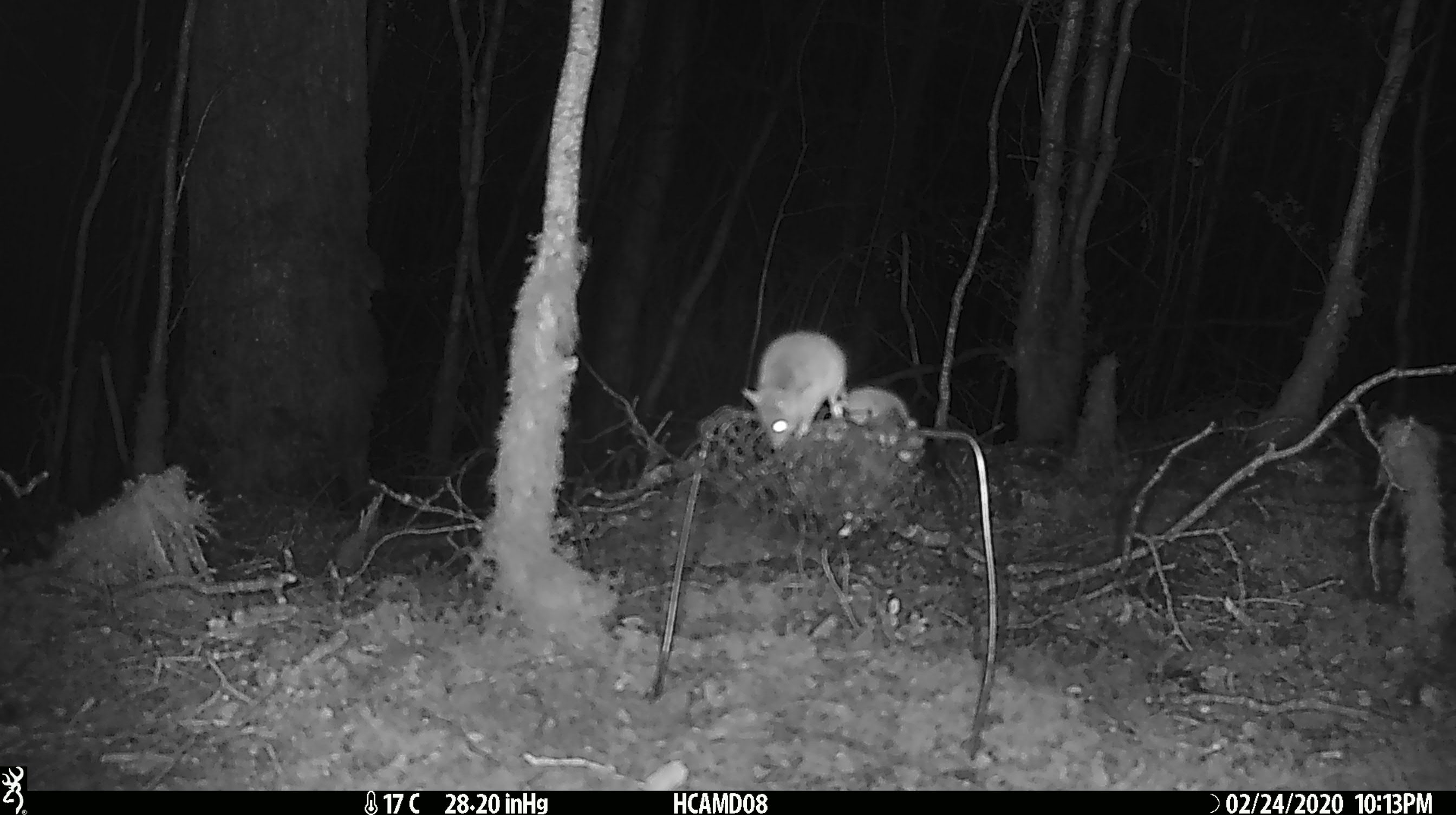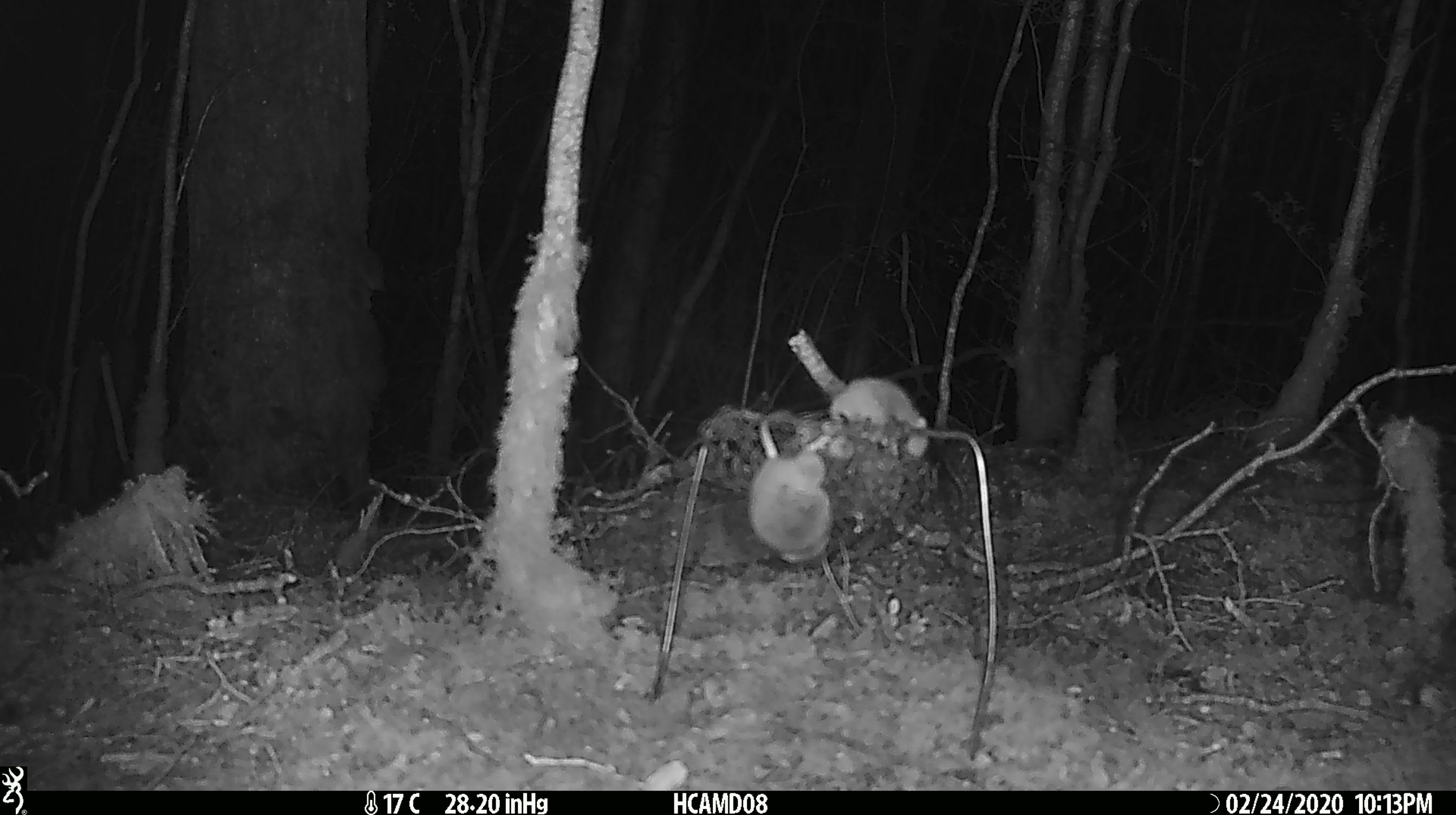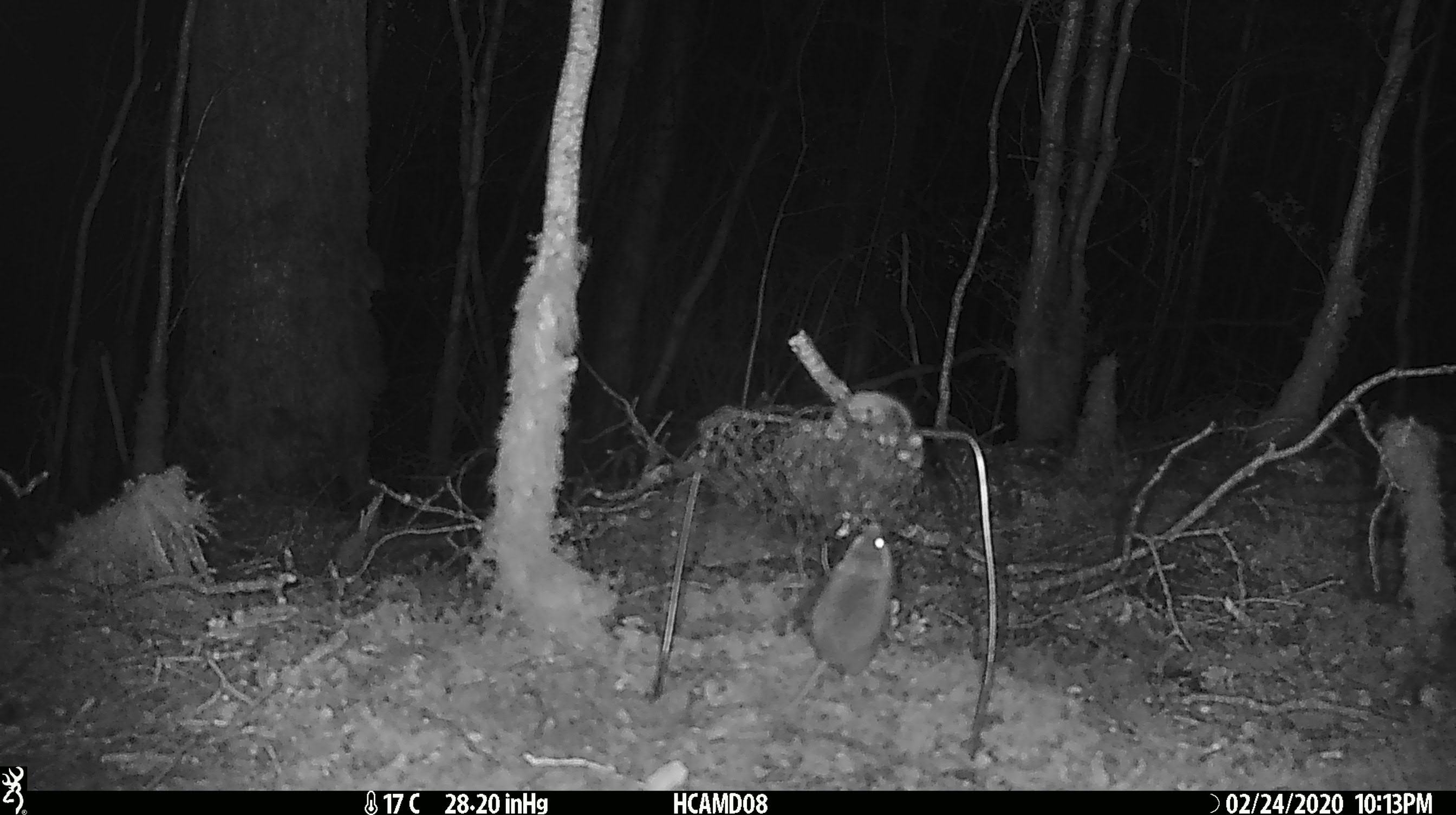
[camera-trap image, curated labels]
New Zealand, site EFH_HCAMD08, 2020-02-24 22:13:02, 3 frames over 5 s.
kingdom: Animalia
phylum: Chordata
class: Mammalia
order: Rodentia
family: Muridae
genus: Mus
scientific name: Mus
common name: mouse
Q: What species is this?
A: Mouse (Mus).